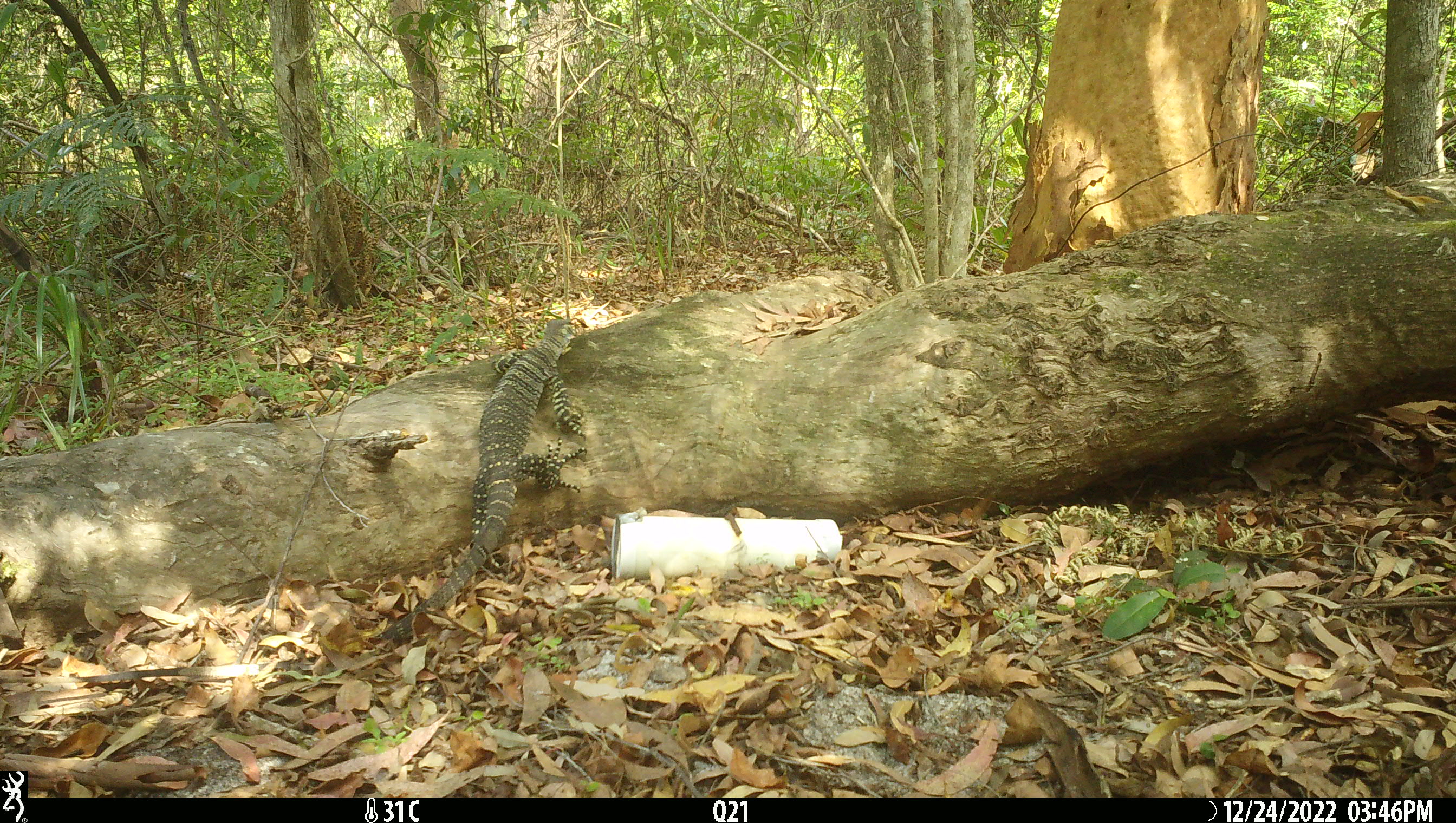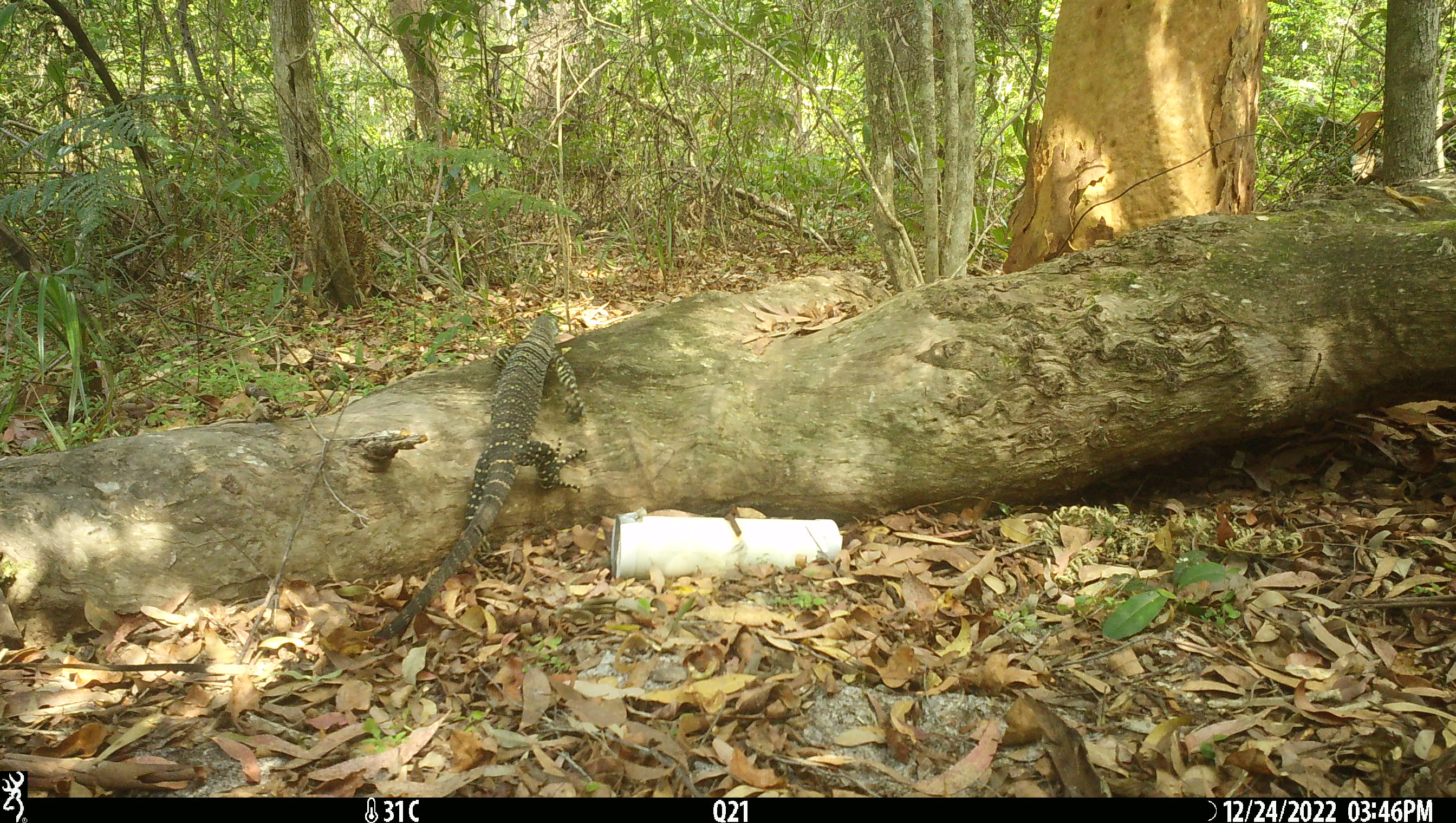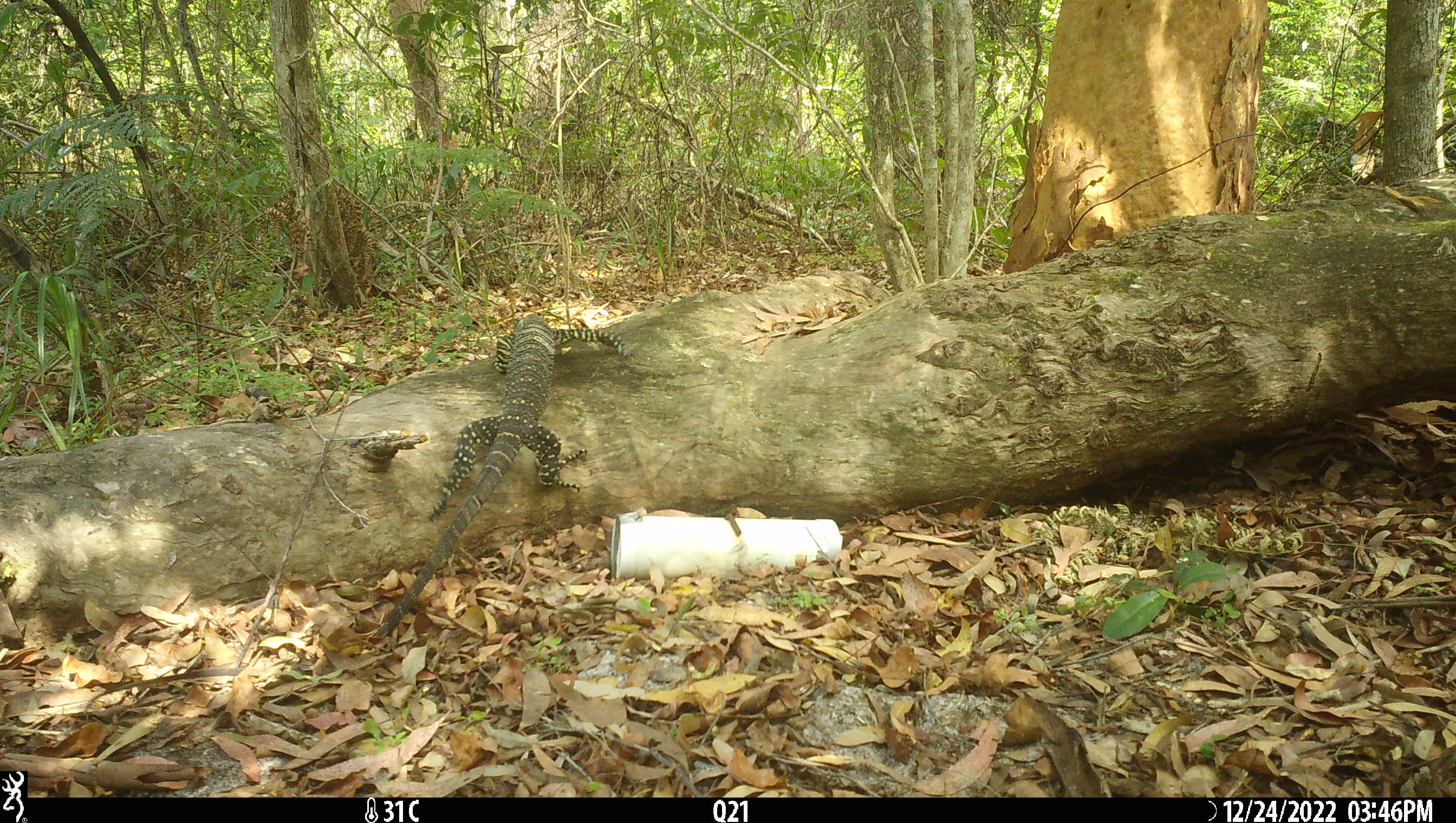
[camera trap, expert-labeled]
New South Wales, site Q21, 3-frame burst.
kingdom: Animalia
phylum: Chordata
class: Reptilia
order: Squamata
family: Varanidae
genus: Varanus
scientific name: Varanus varius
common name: lace monitor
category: goanna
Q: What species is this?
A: Goanna (lace monitor) (Varanus varius).